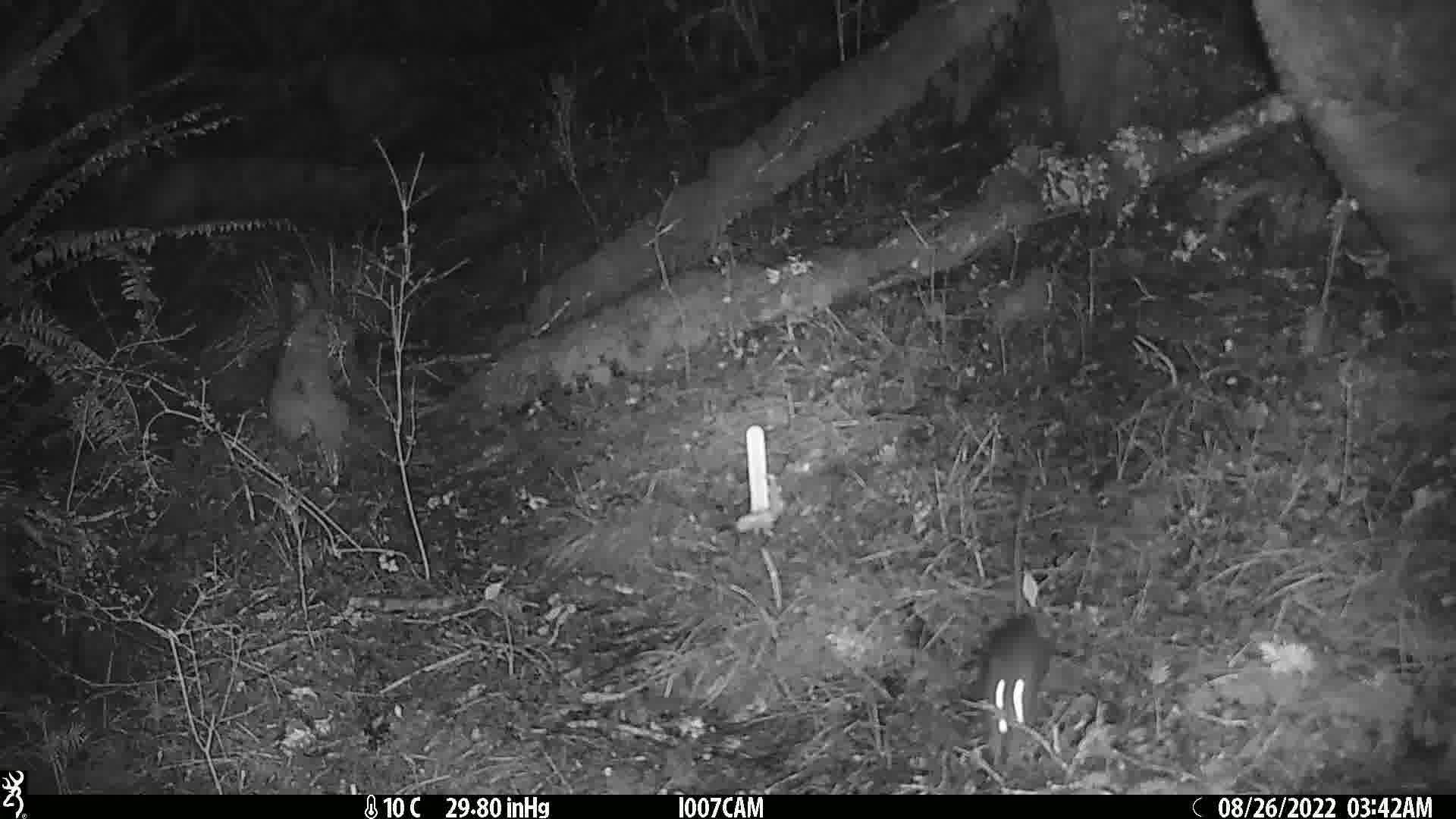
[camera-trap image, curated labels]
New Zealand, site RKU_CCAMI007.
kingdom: Animalia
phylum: Chordata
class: Mammalia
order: Rodentia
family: Muridae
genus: Rattus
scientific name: Rattus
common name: rat